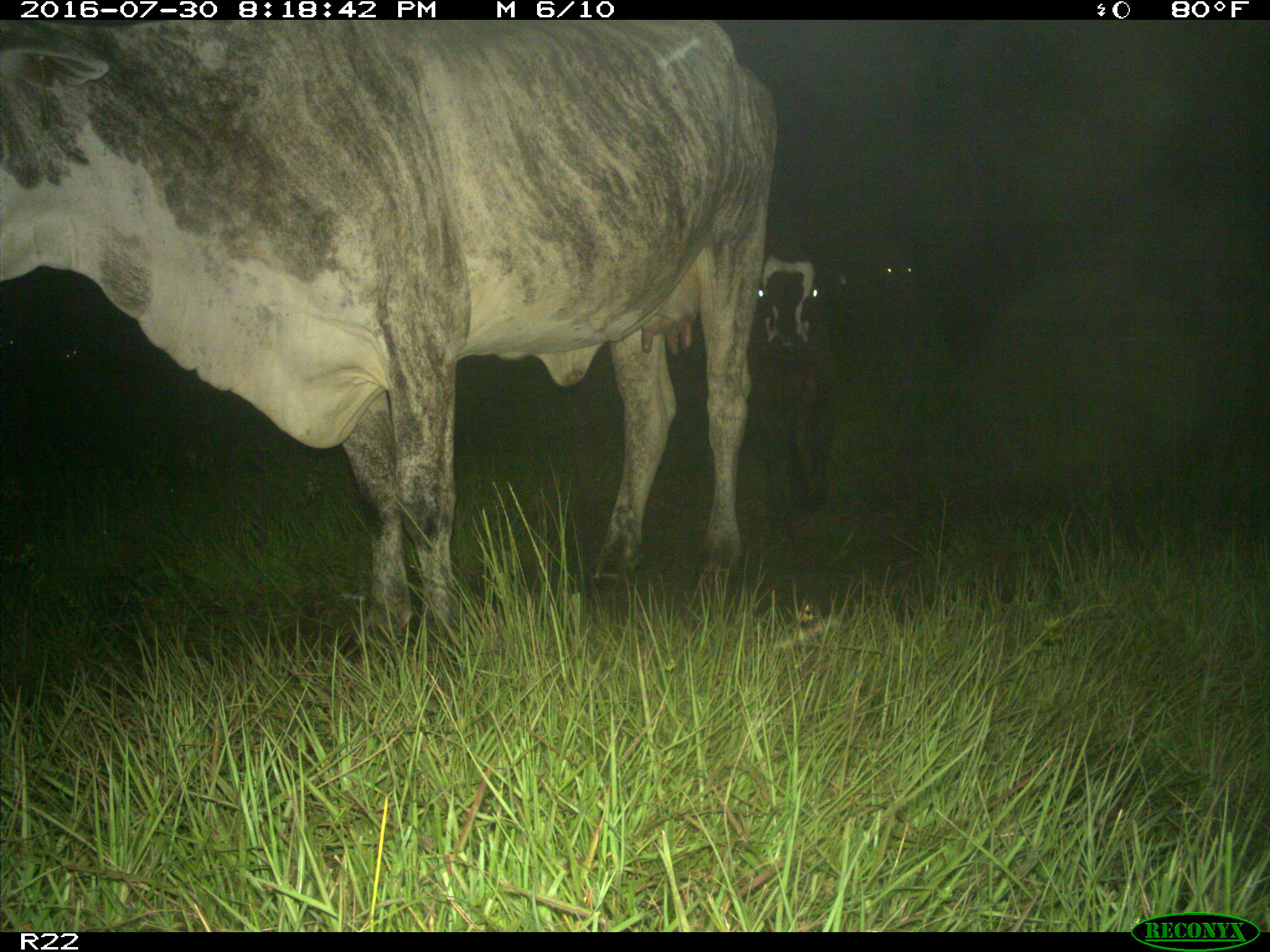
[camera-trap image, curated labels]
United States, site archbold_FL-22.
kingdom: Animalia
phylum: Chordata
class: Mammalia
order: Artiodactyla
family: Bovidae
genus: Bos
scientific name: Bos taurus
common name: domestic cow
Bos taurus (domestic cow).